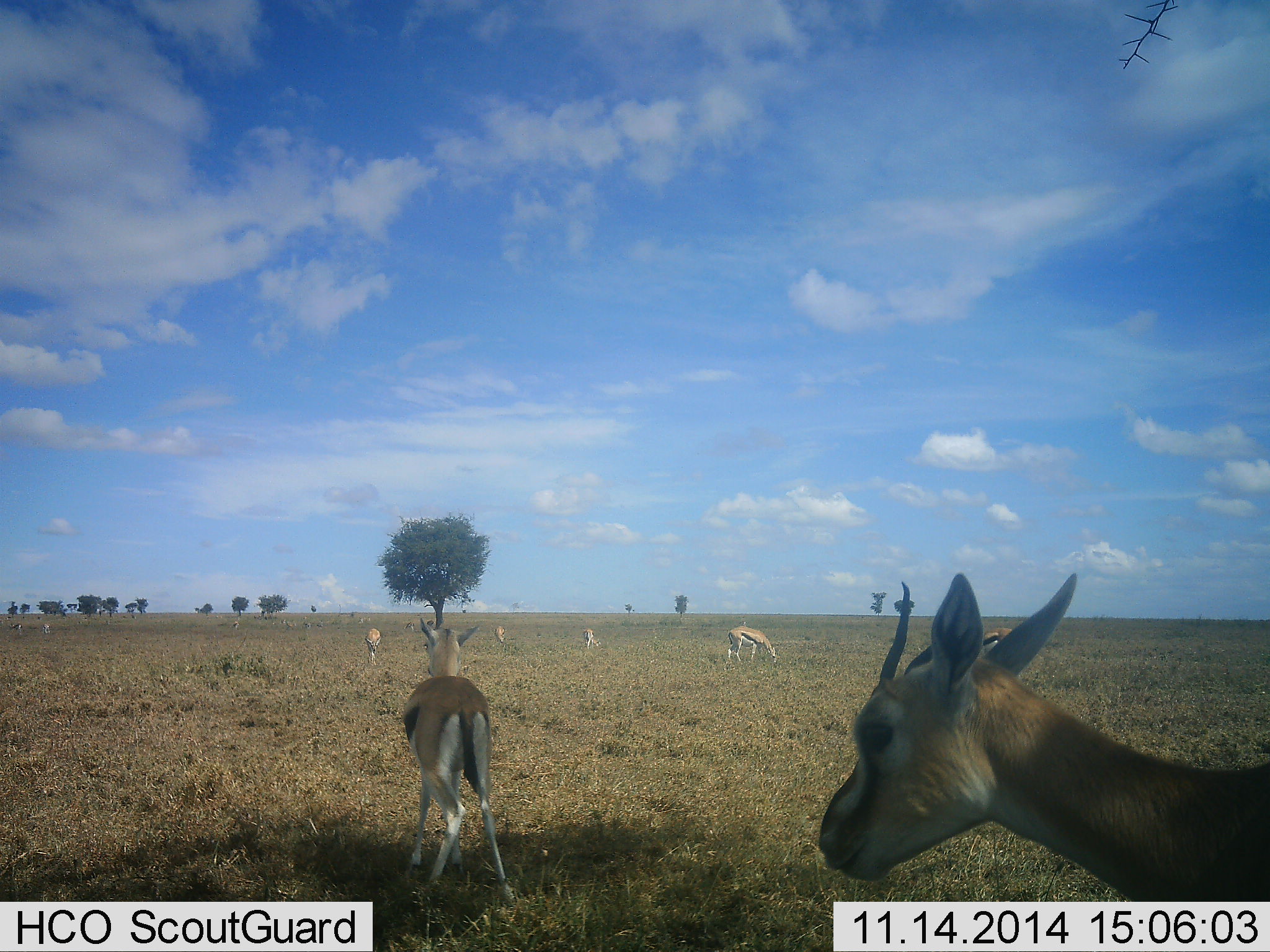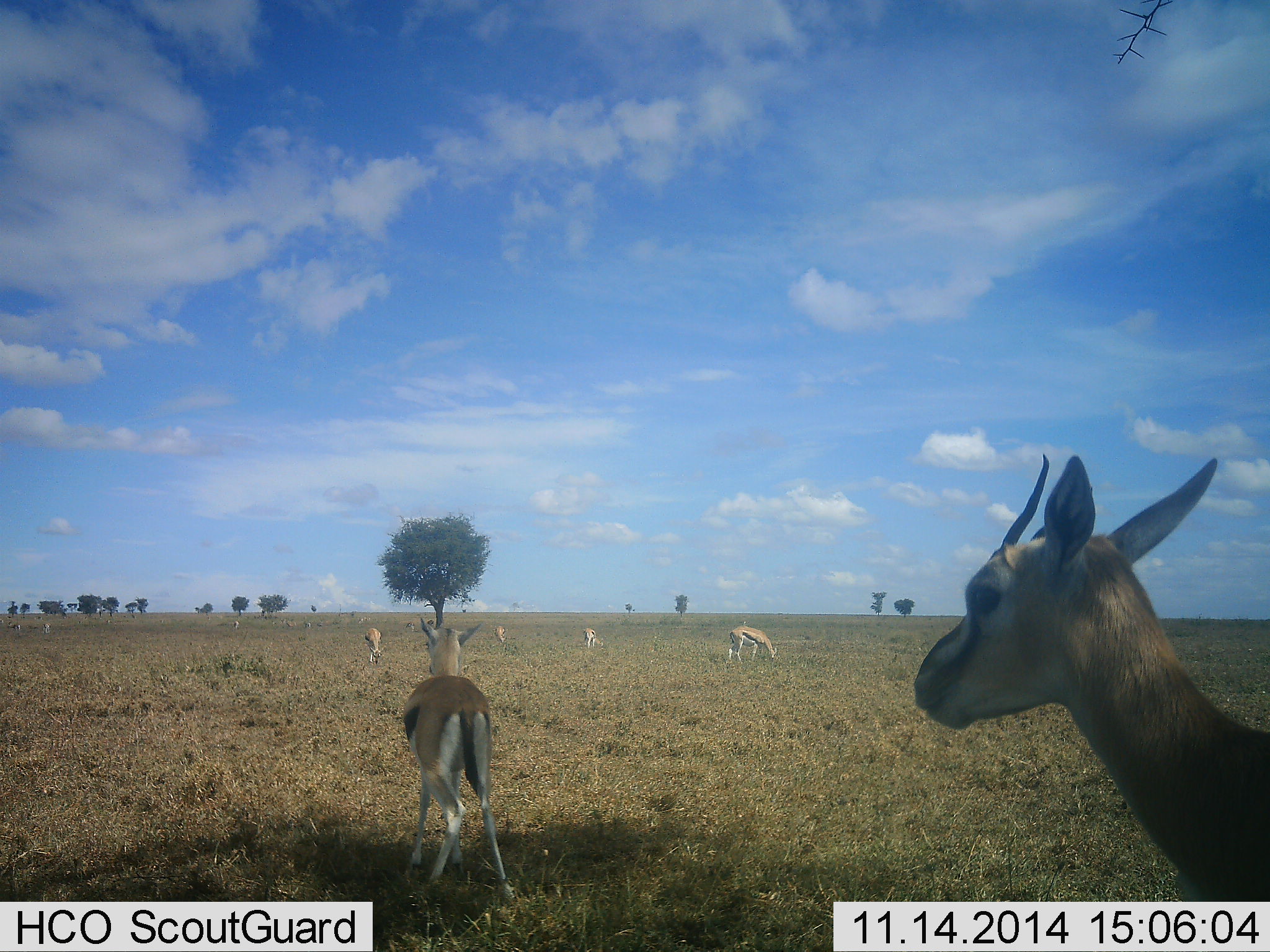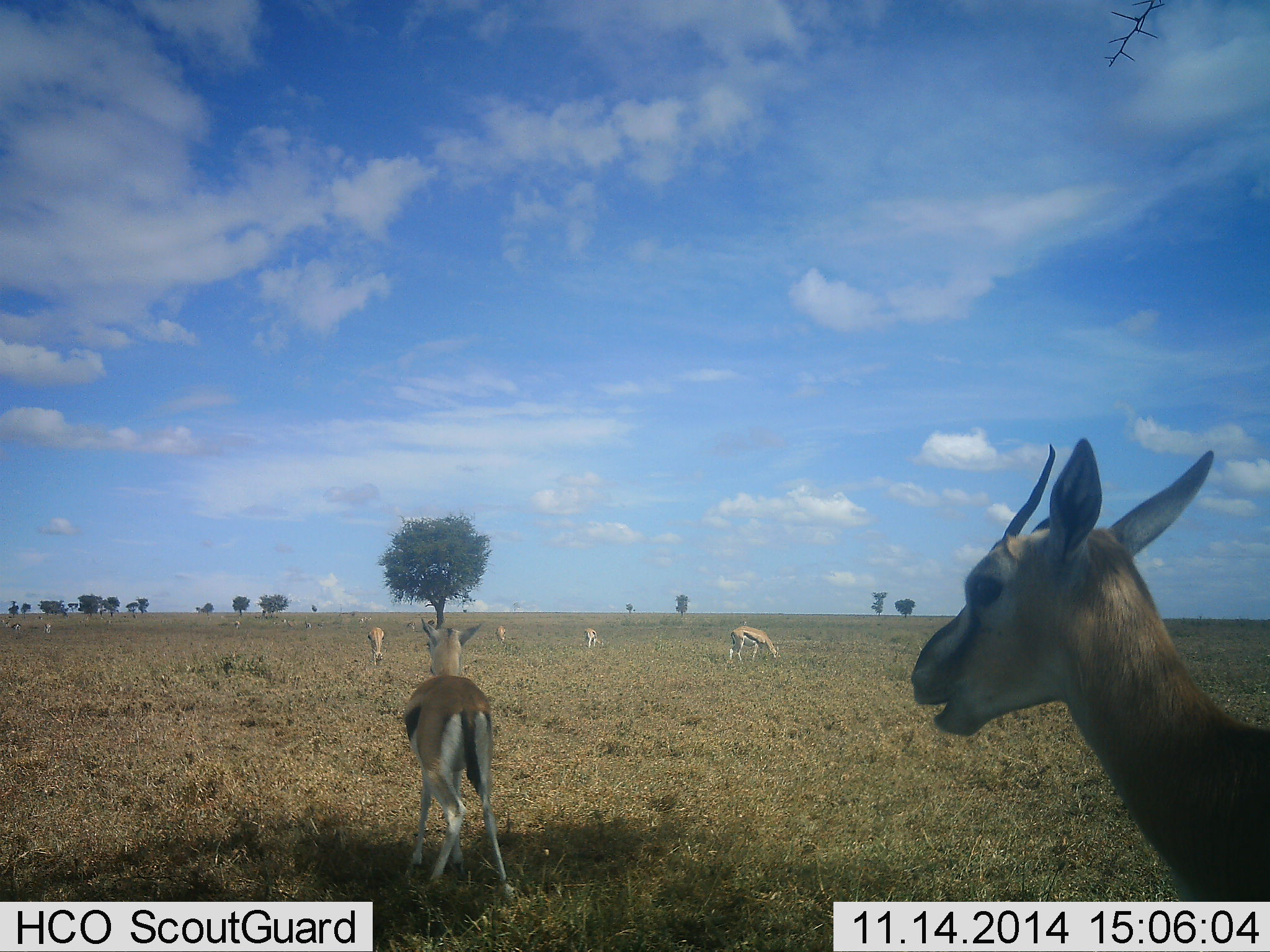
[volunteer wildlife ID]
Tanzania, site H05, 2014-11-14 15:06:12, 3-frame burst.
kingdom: Animalia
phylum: Chordata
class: Mammalia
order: Artiodactyla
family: Bovidae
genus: Eudorcas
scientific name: Eudorcas thomsonii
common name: thomson's gazelle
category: gazellethomsons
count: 6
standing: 90%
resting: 0%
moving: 20%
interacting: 10%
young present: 0%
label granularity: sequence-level